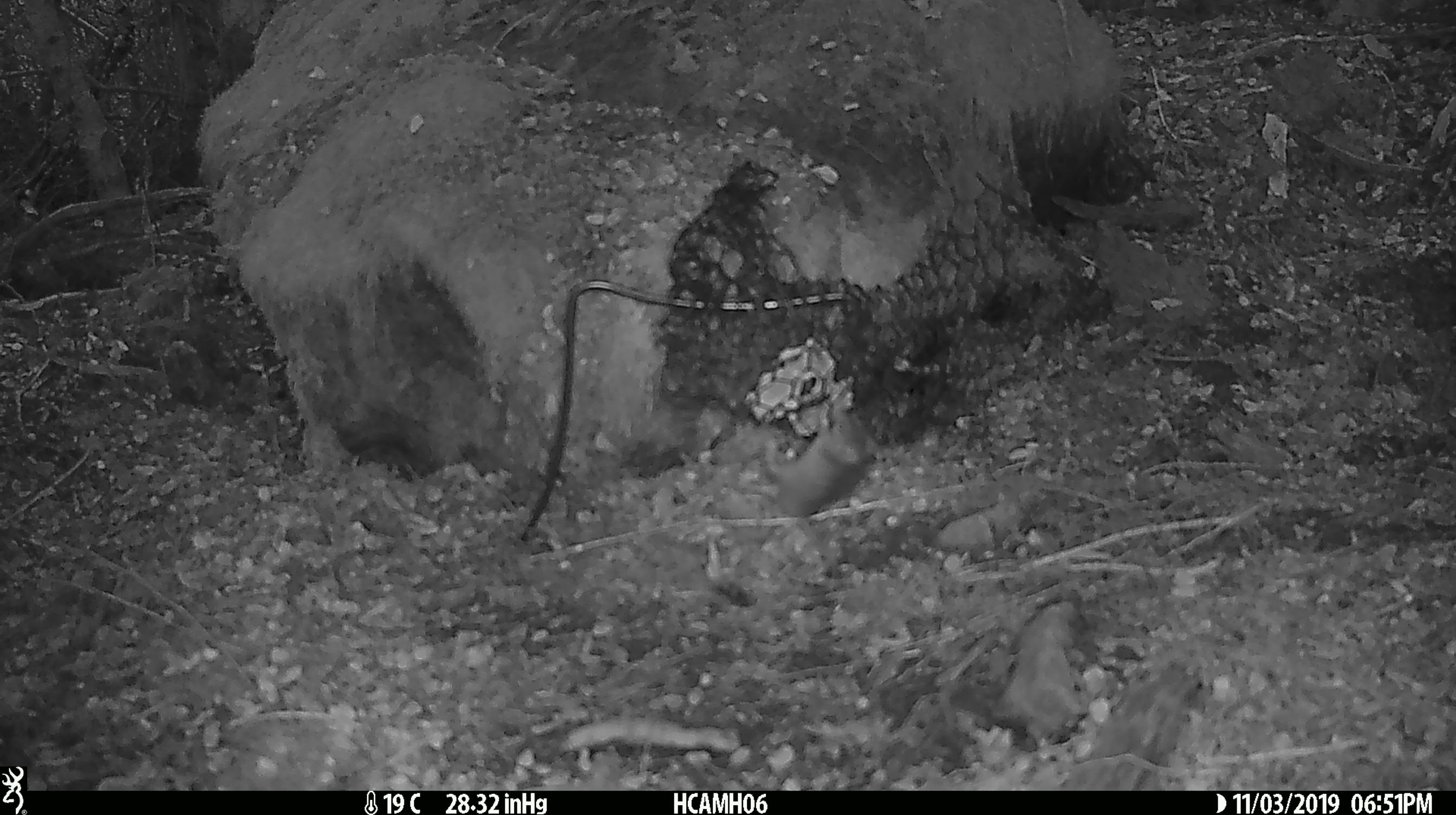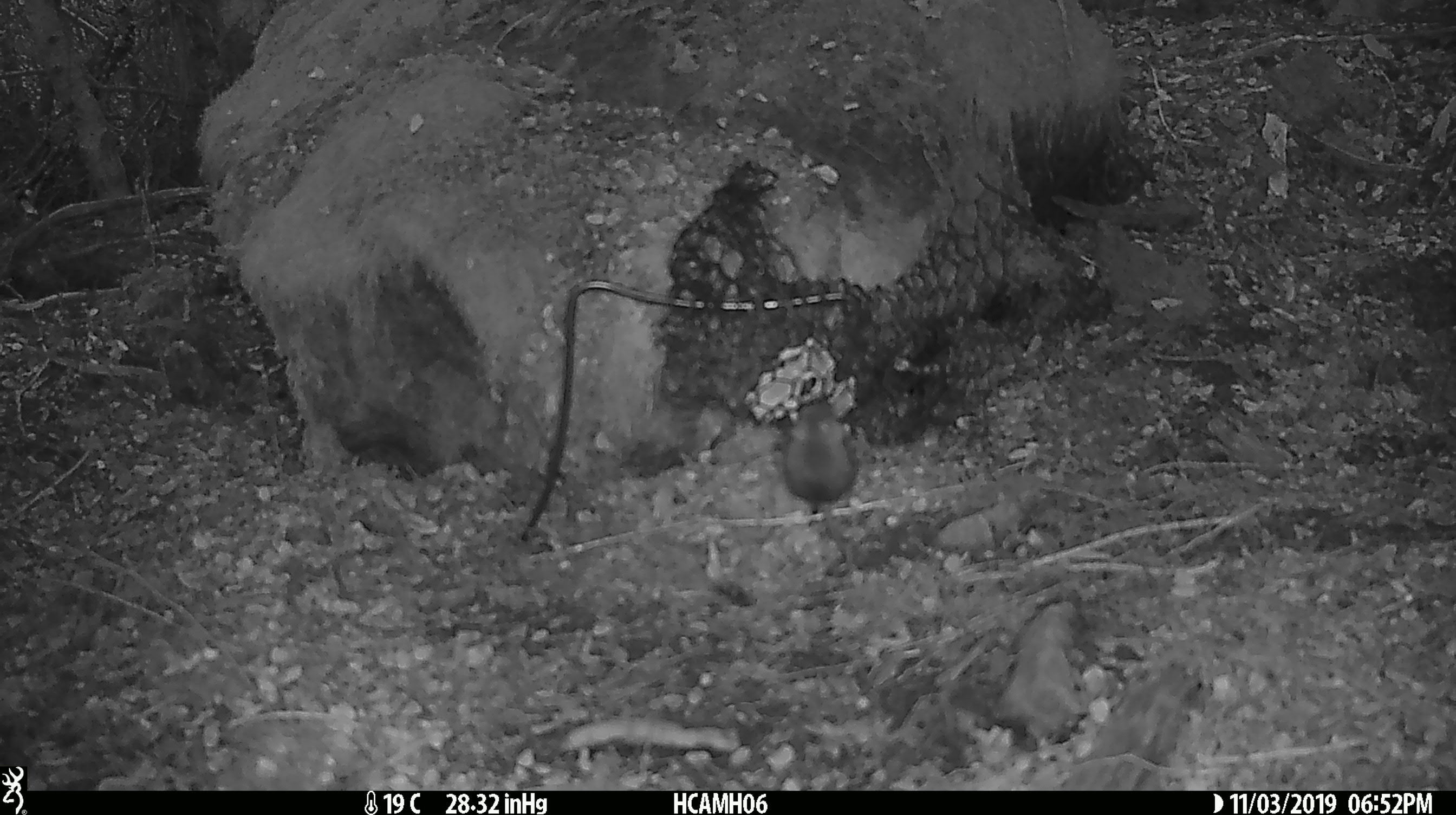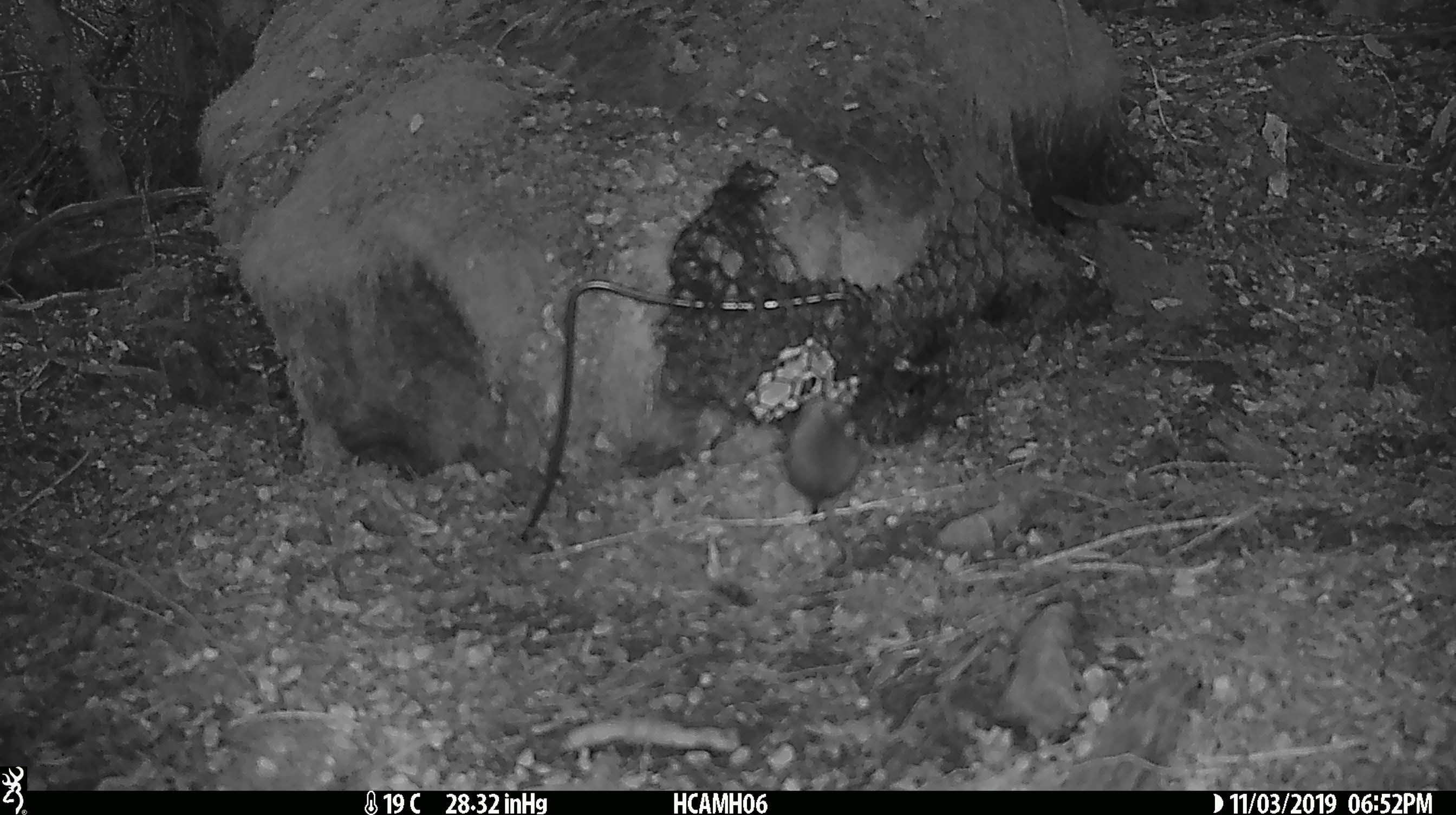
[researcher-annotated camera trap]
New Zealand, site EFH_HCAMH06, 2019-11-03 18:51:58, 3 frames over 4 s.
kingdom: Animalia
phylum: Chordata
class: Mammalia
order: Rodentia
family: Muridae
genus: Mus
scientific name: Mus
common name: mouse